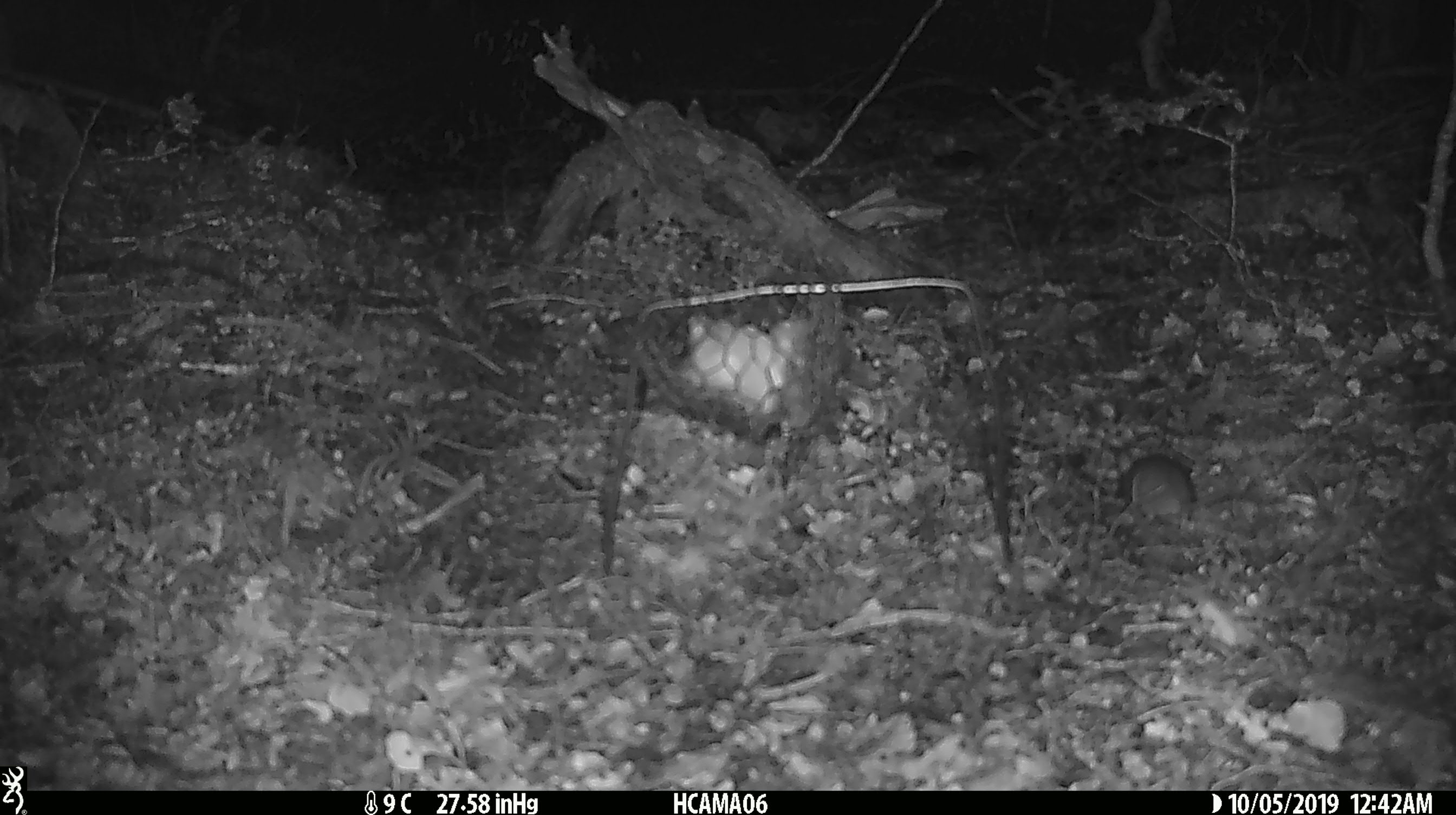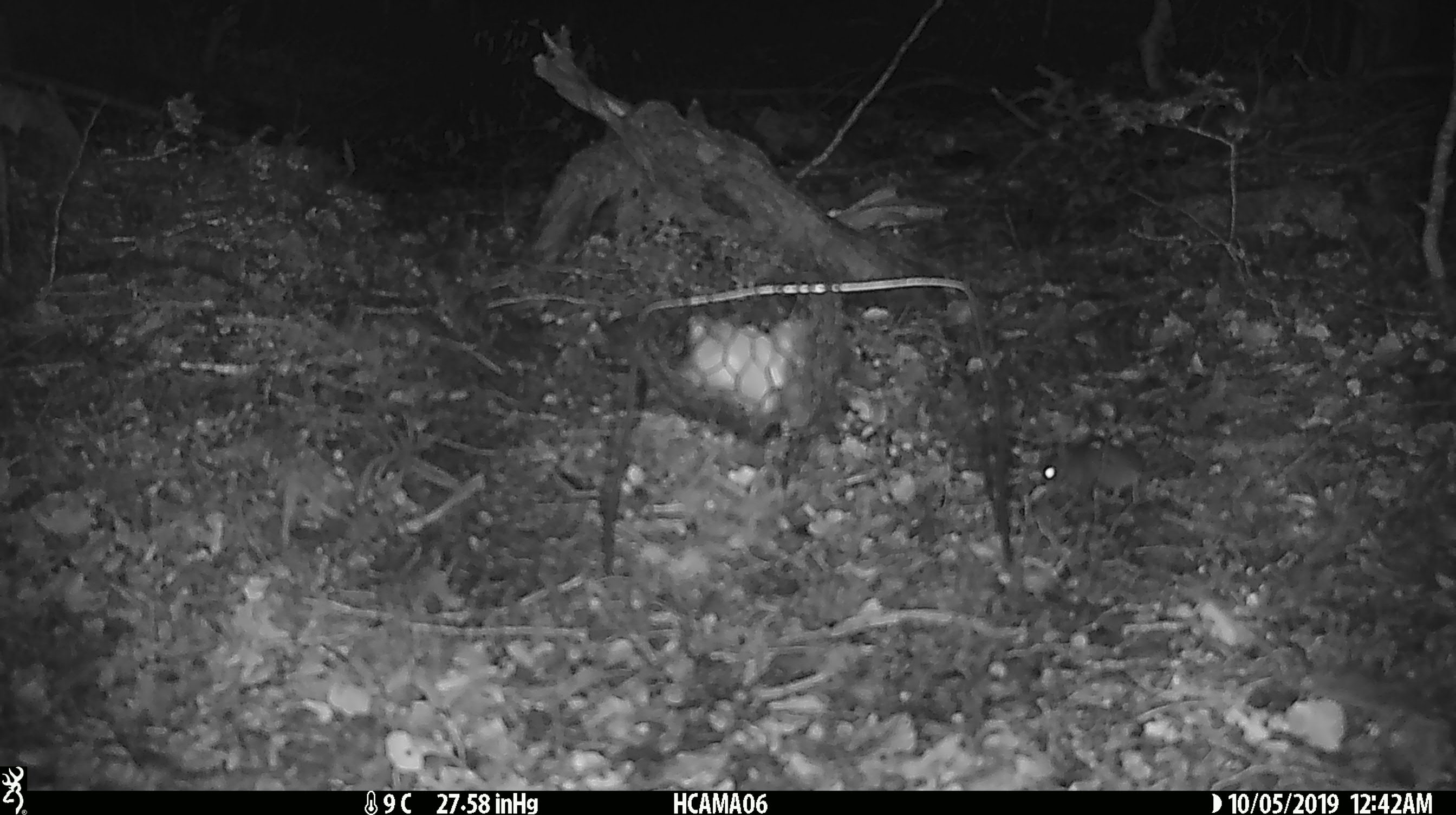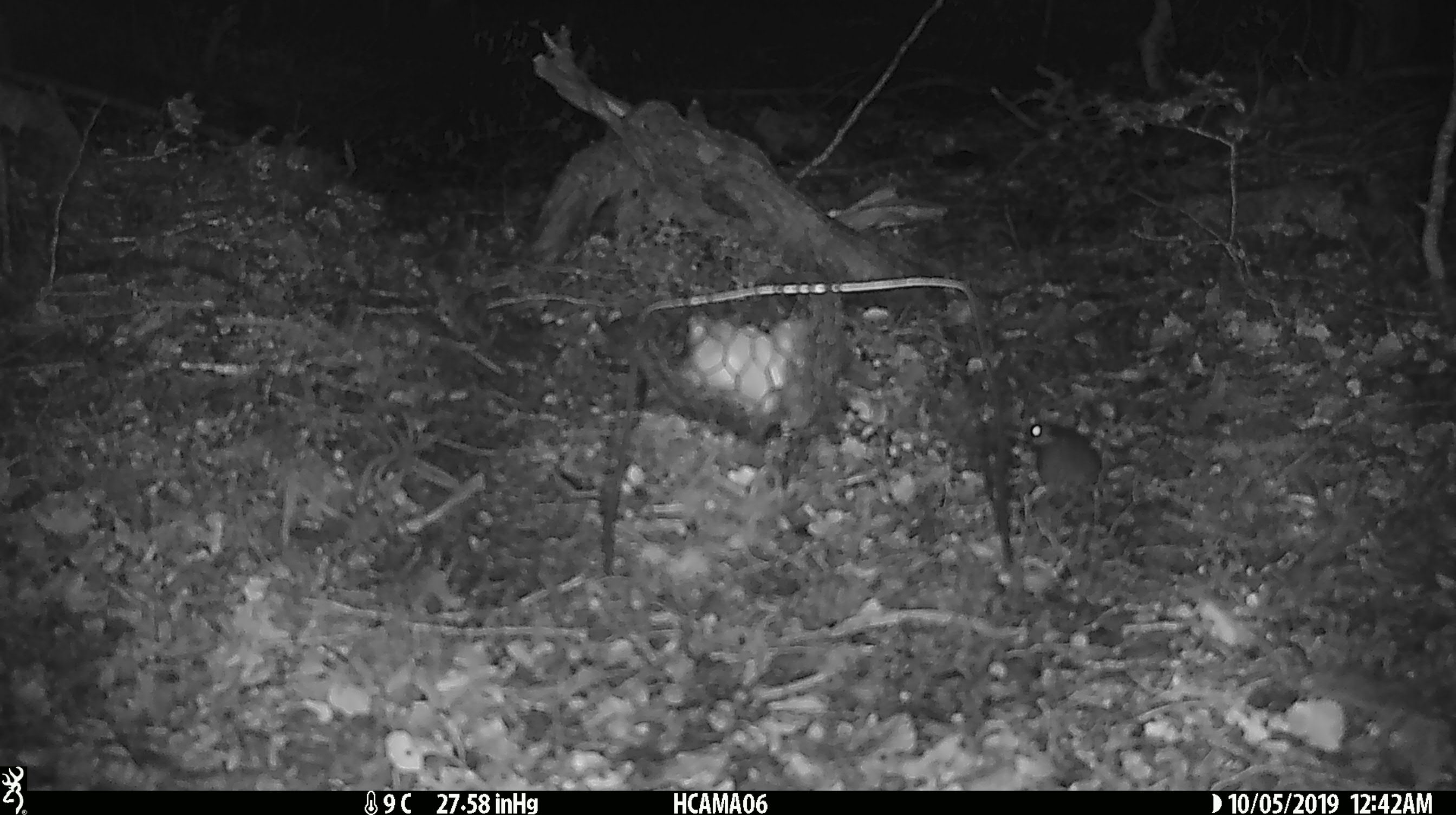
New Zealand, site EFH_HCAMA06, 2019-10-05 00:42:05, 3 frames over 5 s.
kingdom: Animalia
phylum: Chordata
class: Mammalia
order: Rodentia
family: Muridae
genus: Mus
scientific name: Mus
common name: mouse